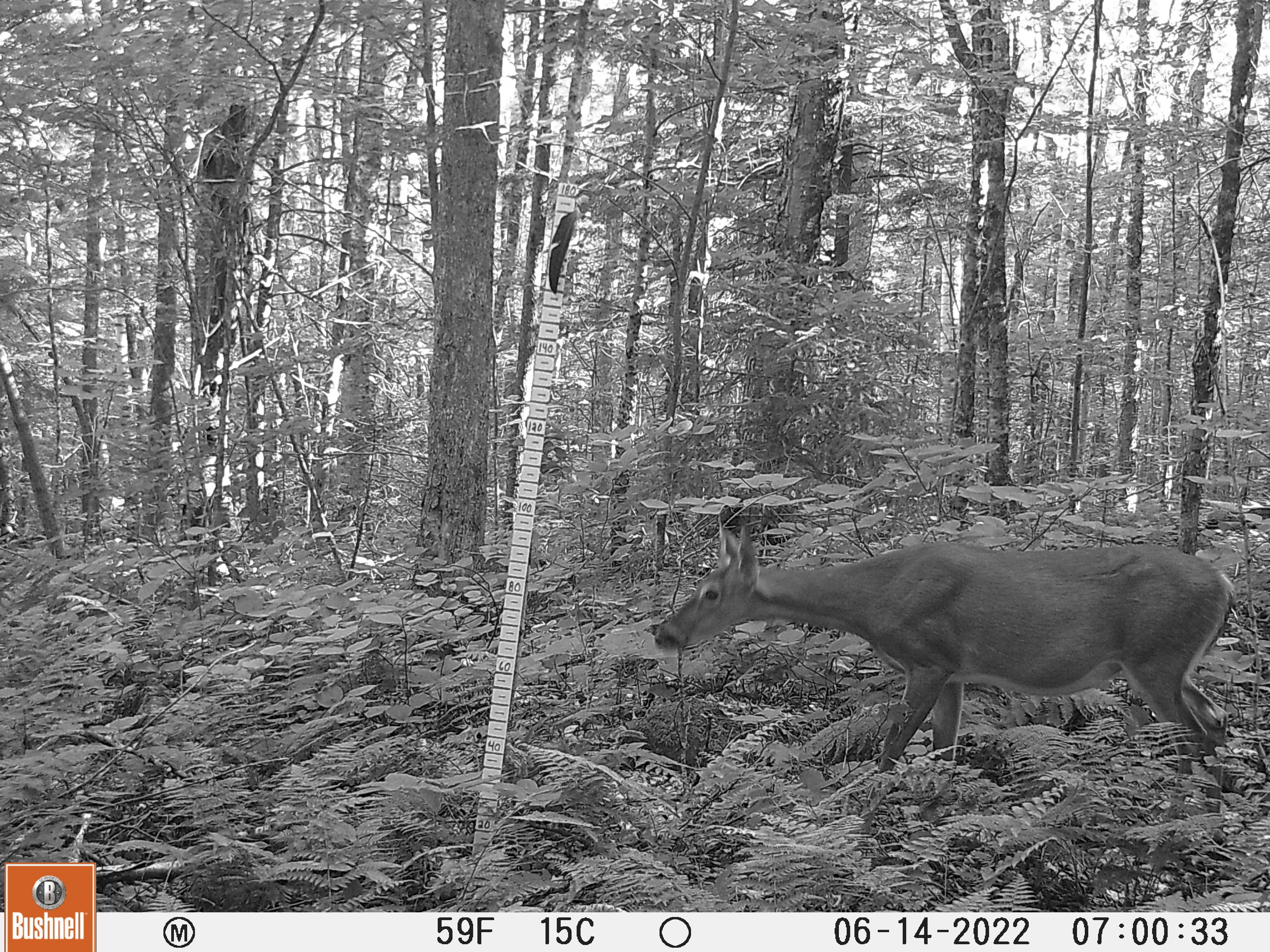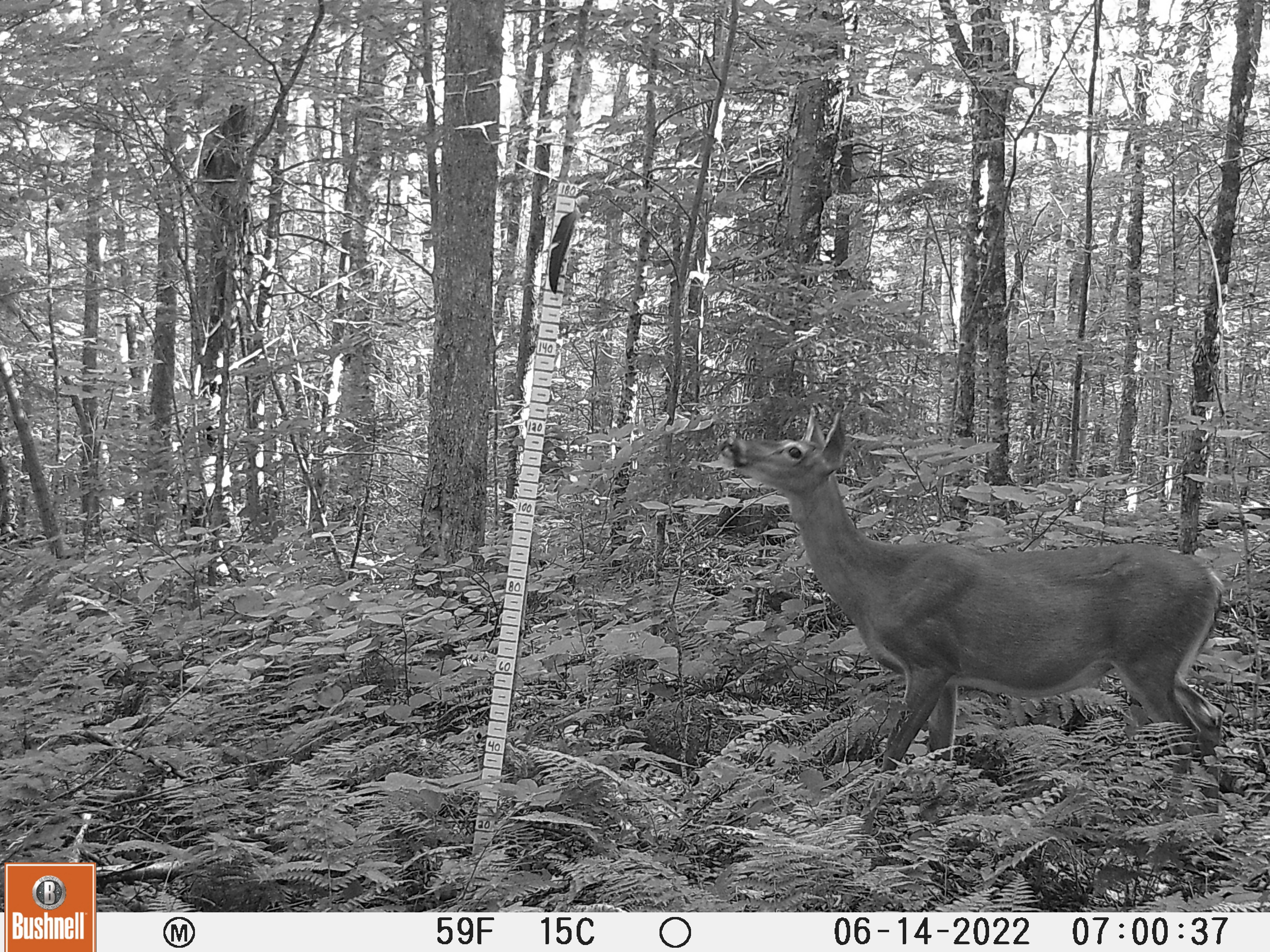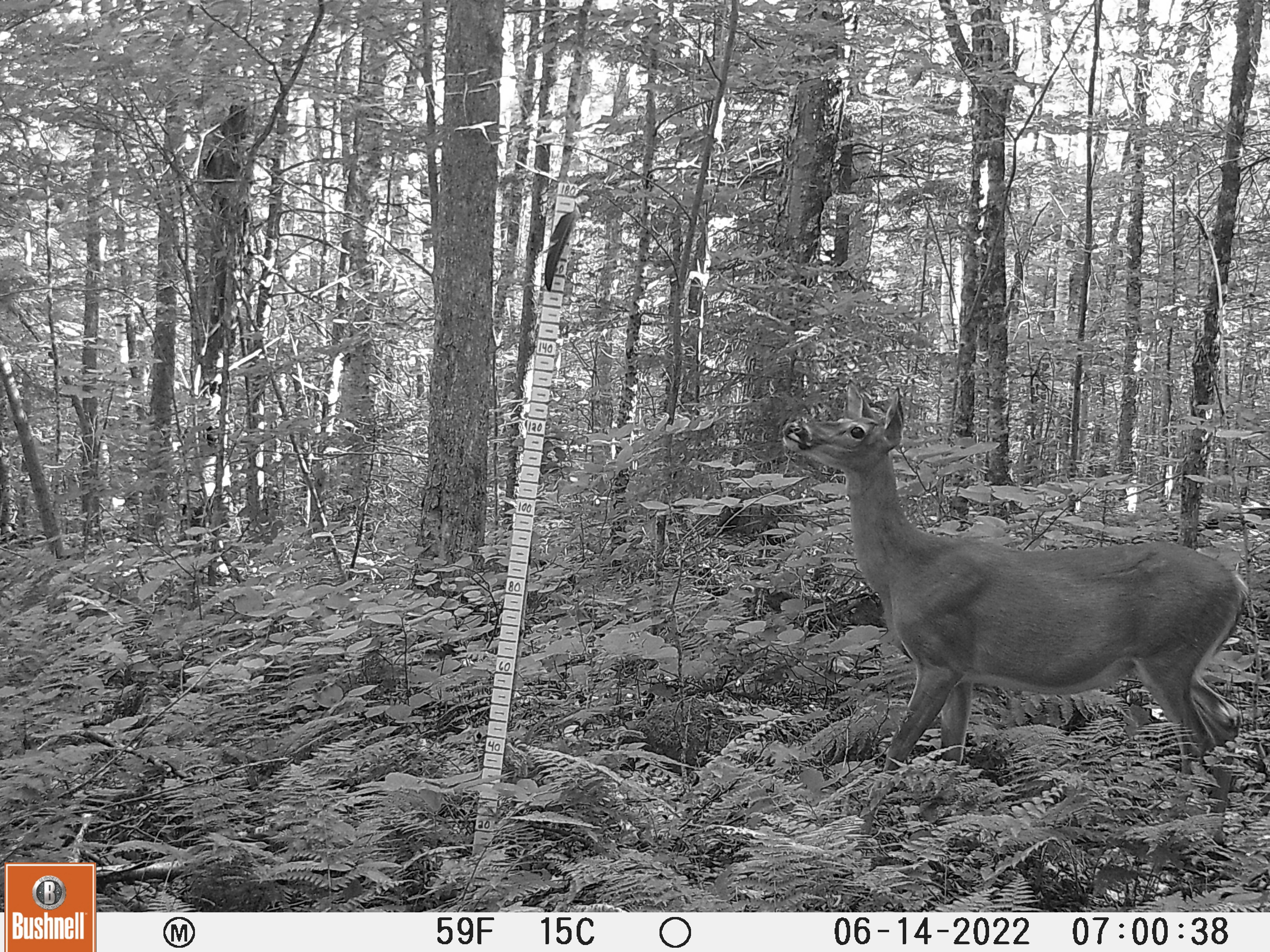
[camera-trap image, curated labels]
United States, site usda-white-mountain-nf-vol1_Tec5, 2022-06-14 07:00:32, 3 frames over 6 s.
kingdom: Animalia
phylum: Chordata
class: Mammalia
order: Artiodactyla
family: Cervidae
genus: Odocoileus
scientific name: Odocoileus virginianus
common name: white-tailed deer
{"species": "white-tailed deer (Odocoileus virginianus)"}